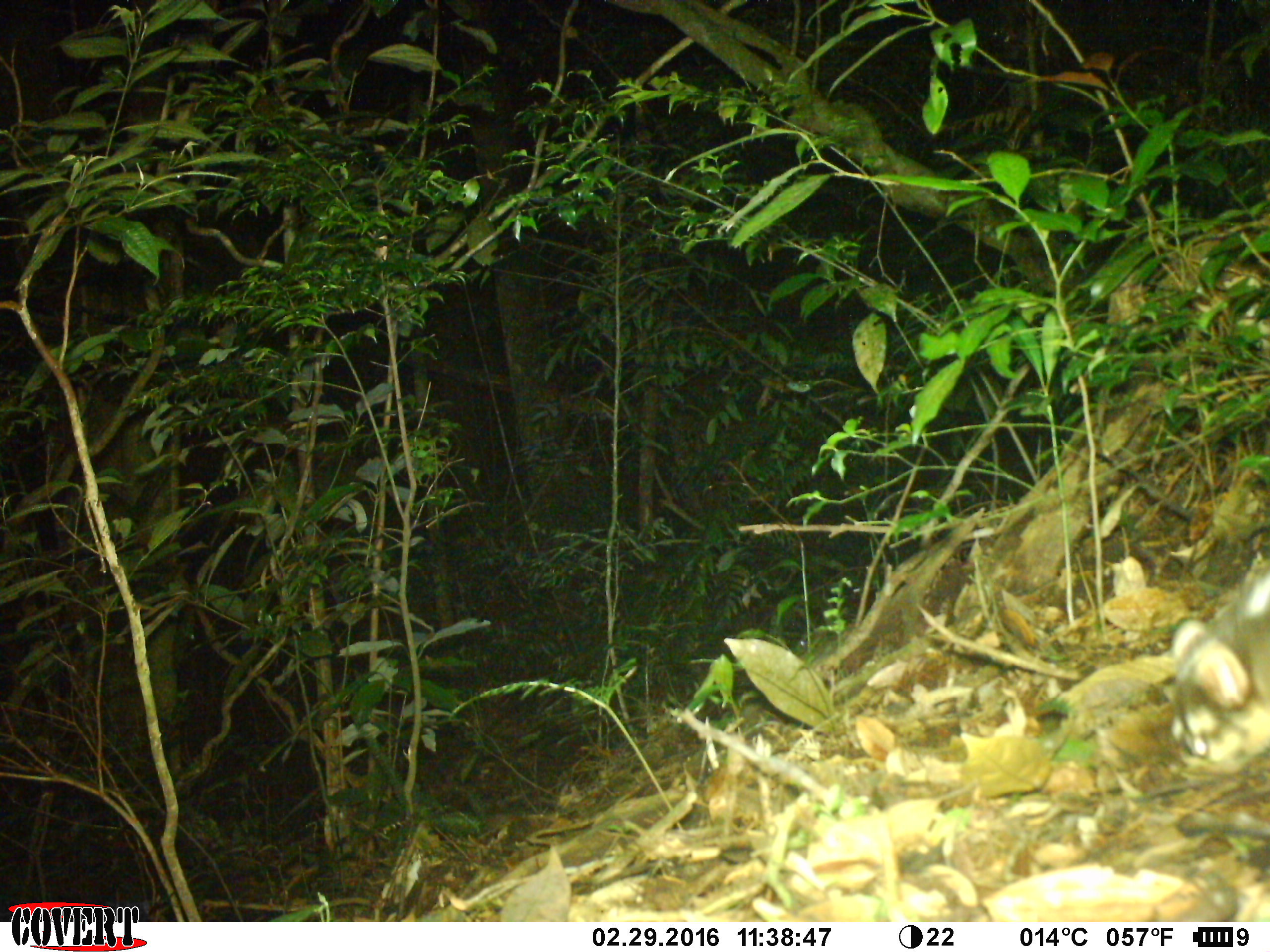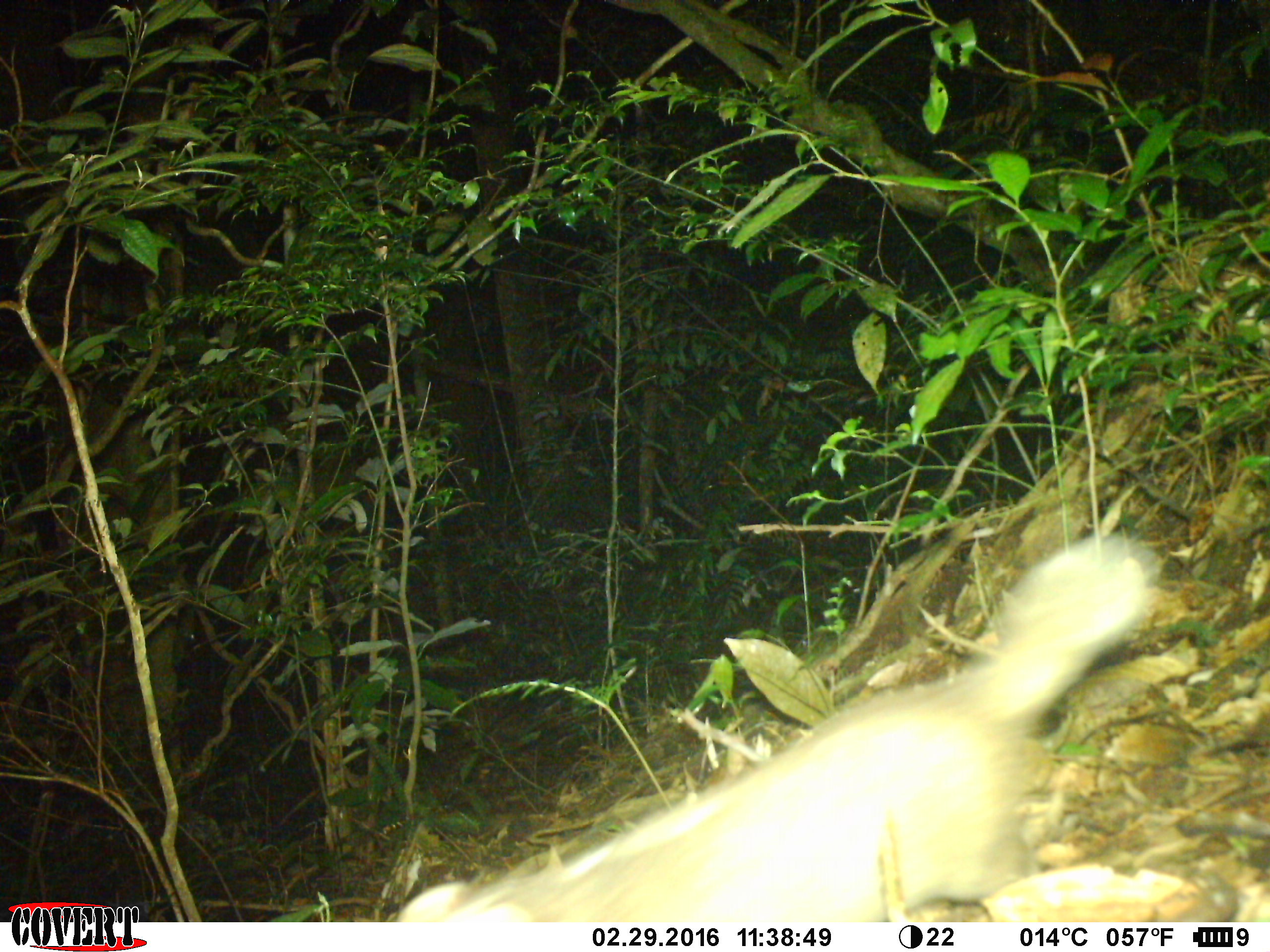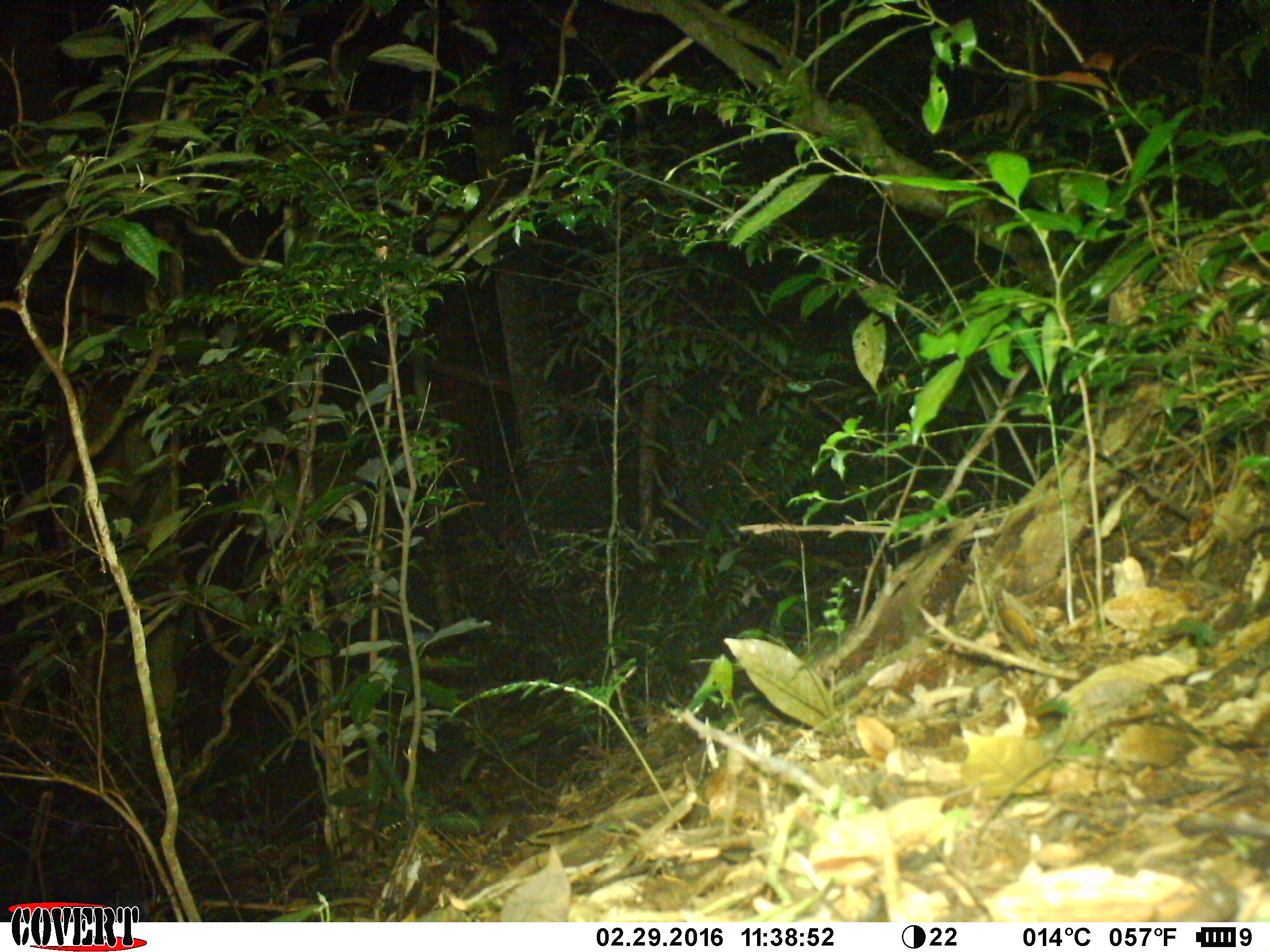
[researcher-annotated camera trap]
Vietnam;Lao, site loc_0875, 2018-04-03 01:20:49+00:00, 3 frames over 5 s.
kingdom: Animalia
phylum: Chordata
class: Mammalia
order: Carnivora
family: Mustelidae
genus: Melogale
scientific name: Melogale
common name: ferret badger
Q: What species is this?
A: Ferret badger (Melogale).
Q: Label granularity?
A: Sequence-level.